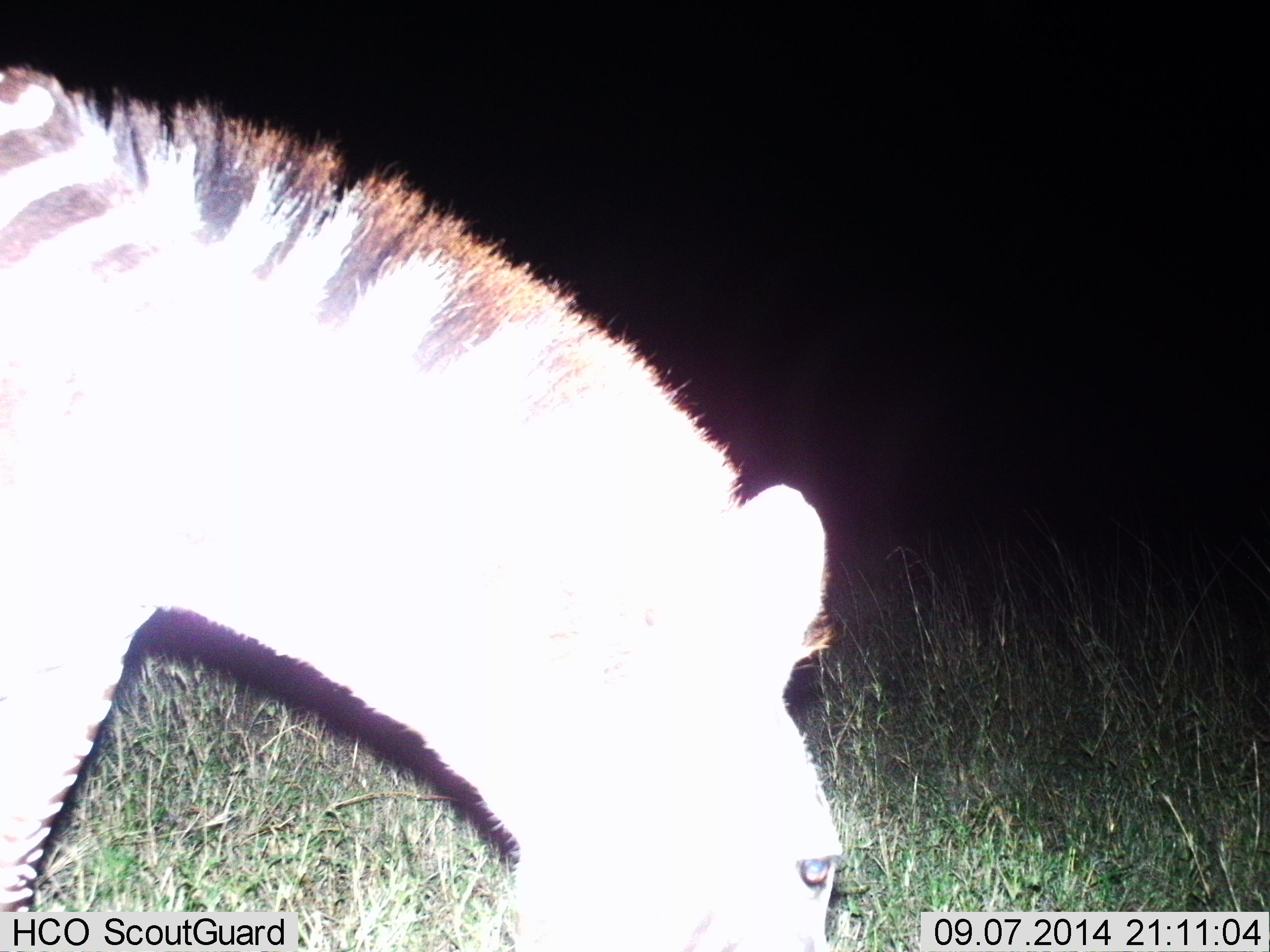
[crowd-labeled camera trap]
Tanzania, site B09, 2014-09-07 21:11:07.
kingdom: Animalia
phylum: Chordata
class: Mammalia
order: Perissodactyla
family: Equidae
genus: Equus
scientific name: Equus quagga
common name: plains zebra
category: zebra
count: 1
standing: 10%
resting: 10%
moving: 0%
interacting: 0%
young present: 0%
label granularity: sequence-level